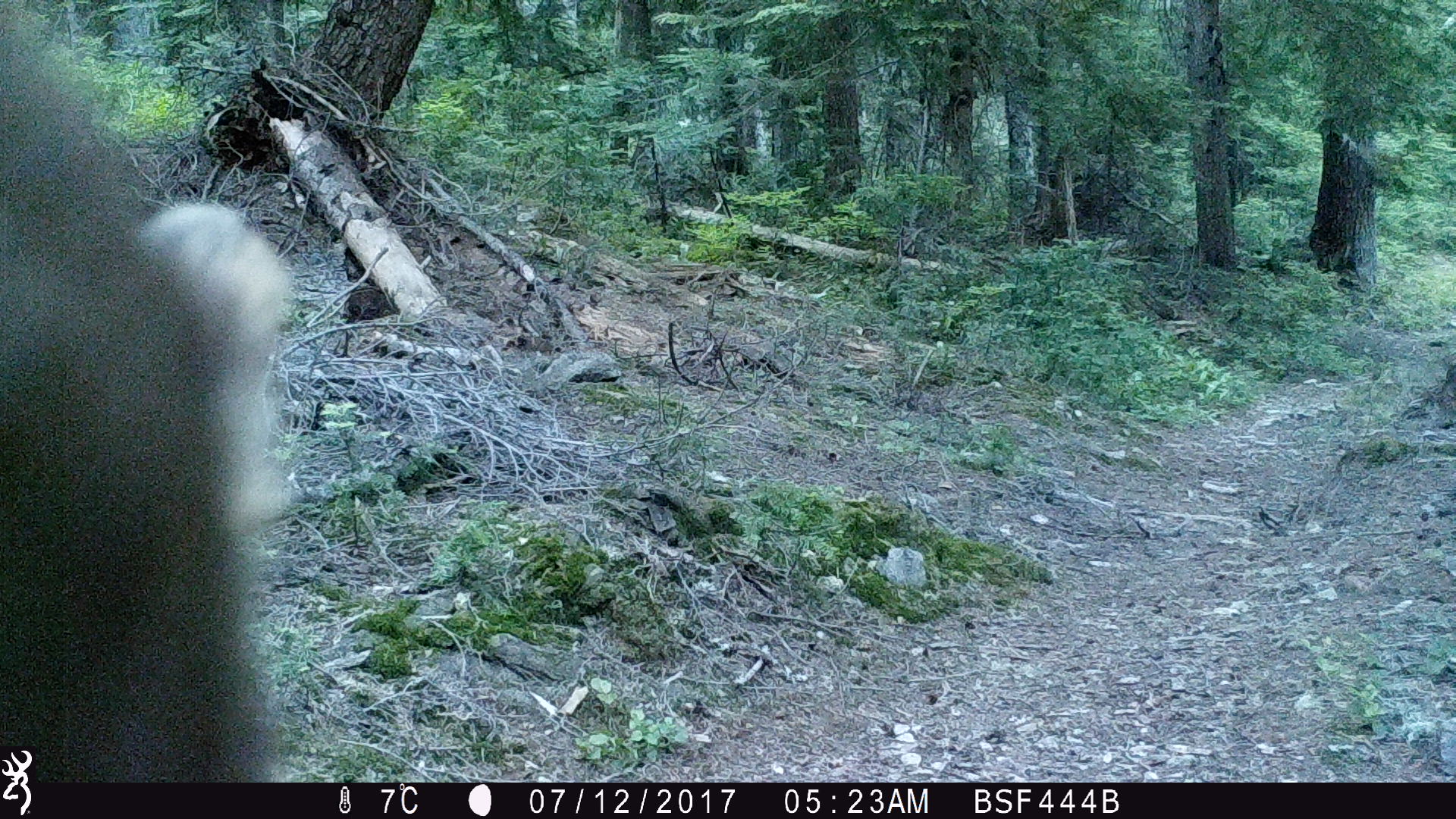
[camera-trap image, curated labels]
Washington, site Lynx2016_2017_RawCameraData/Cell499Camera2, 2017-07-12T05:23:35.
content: unidentified animal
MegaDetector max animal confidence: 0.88